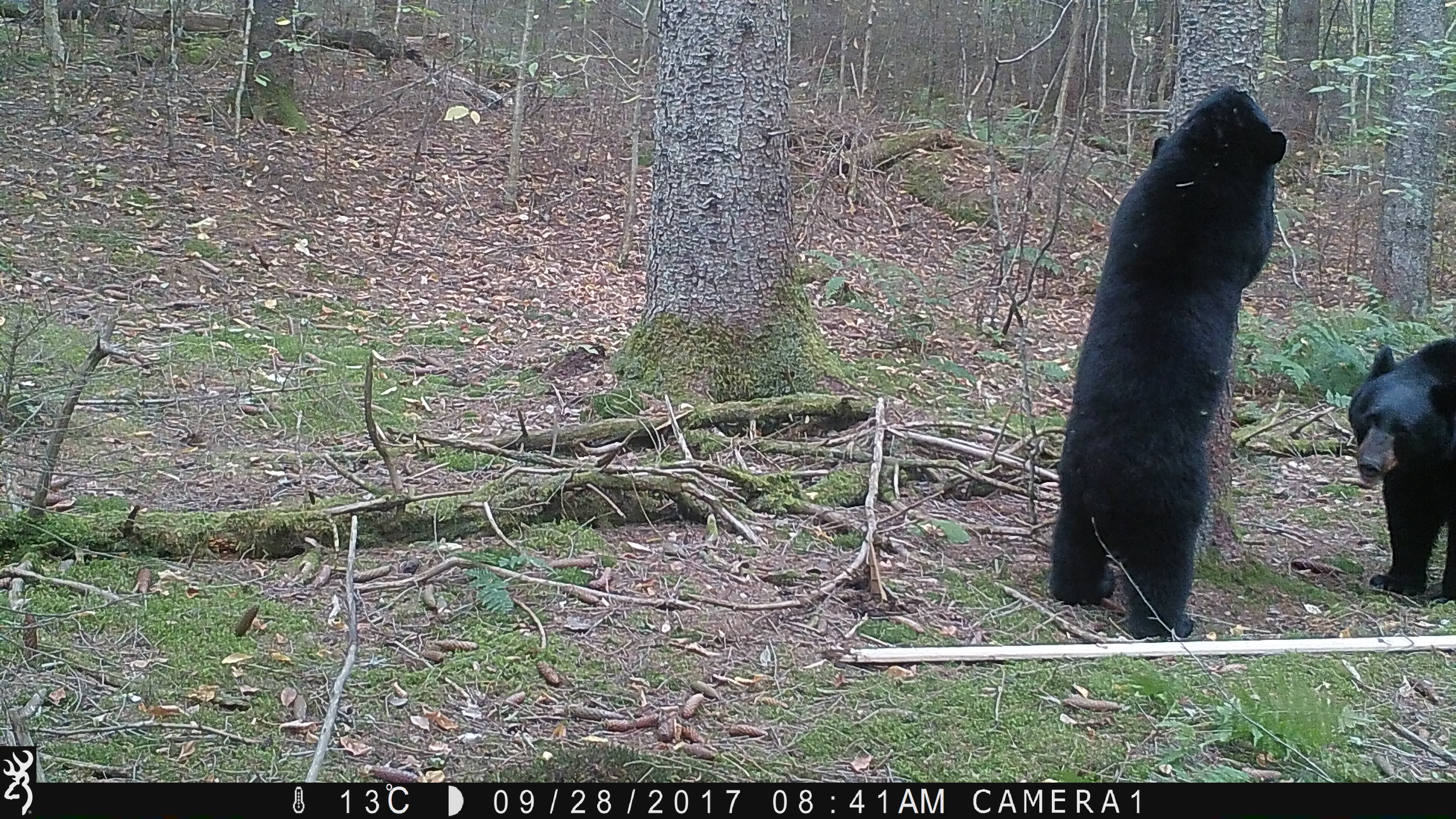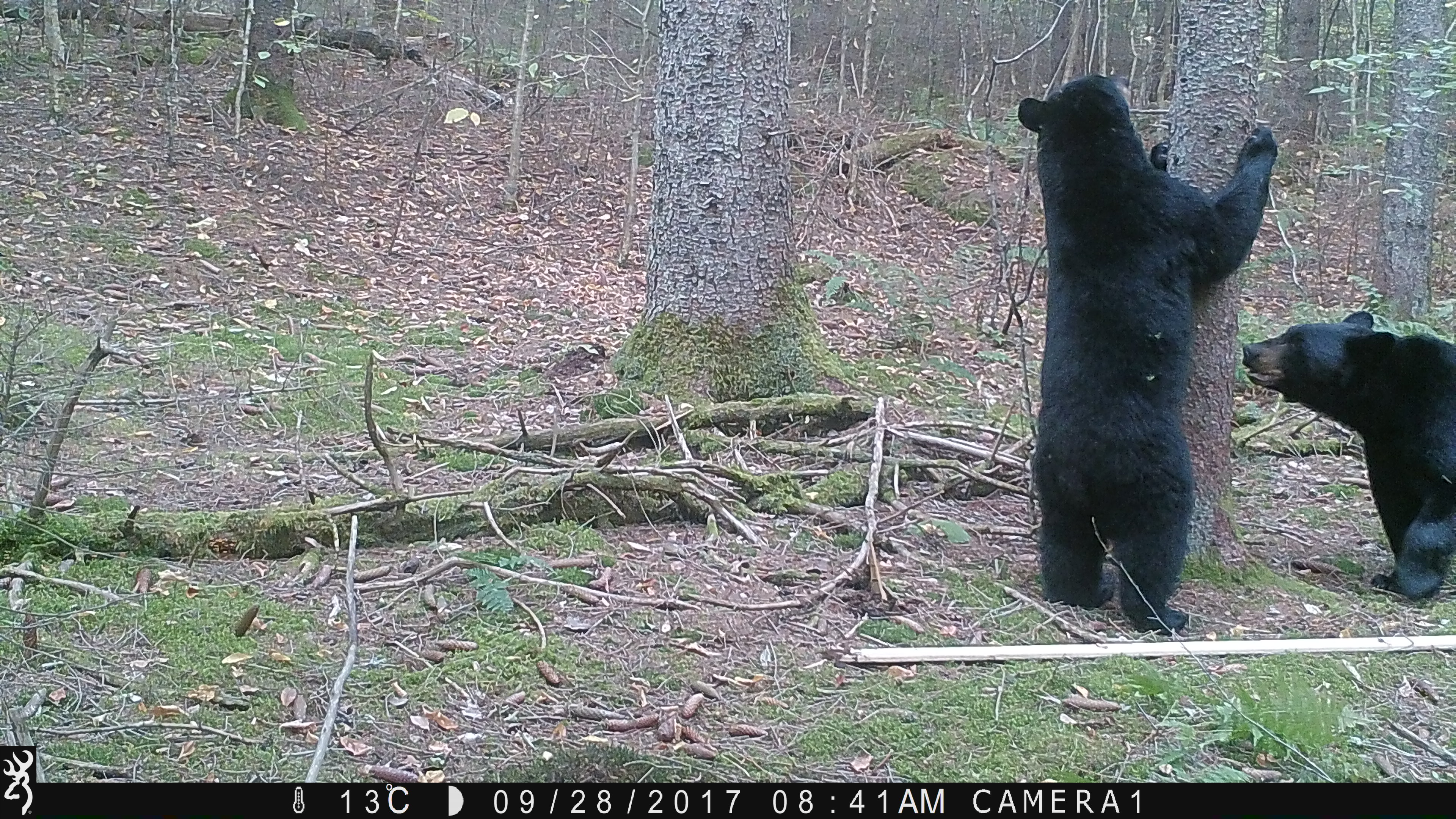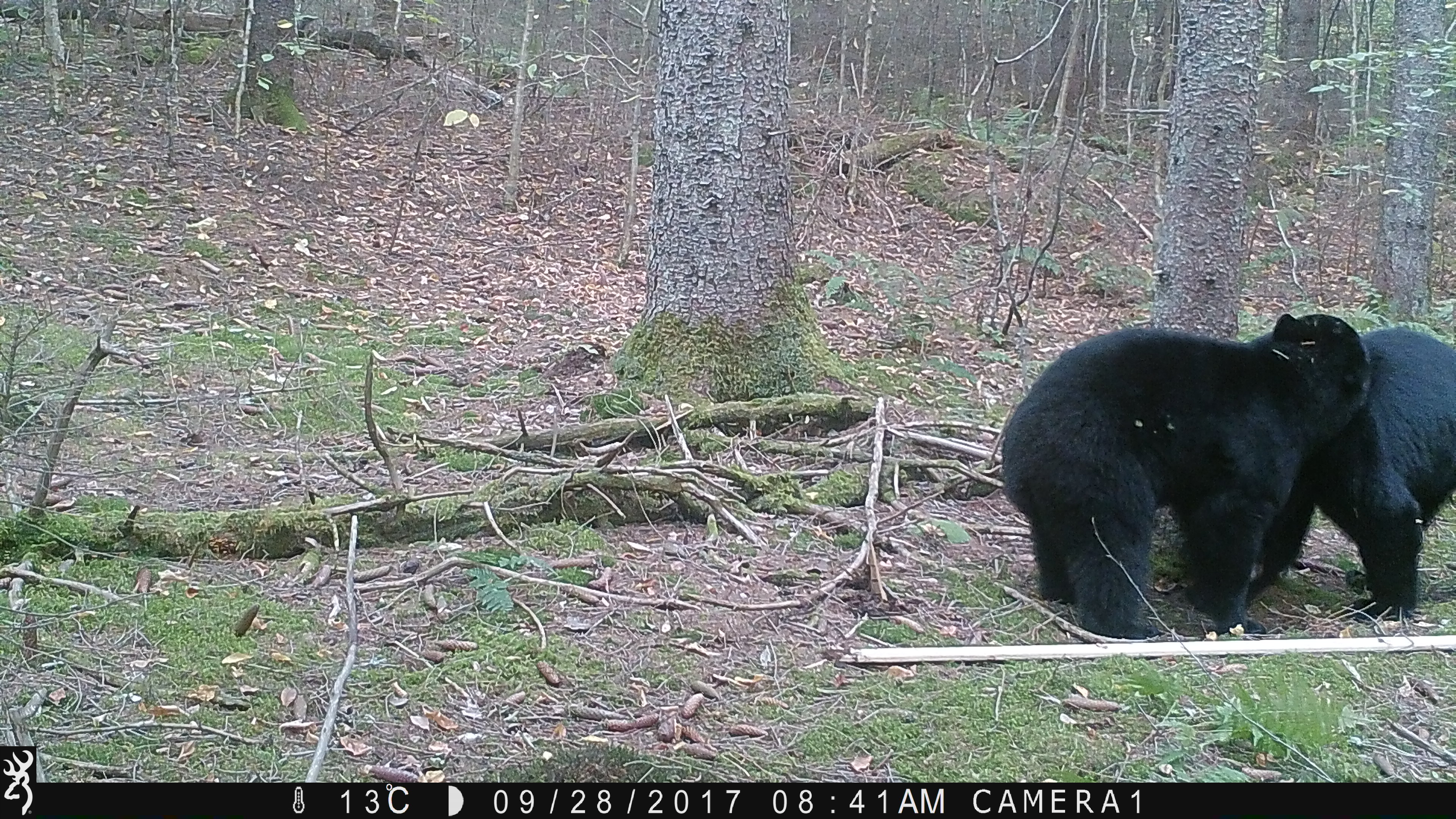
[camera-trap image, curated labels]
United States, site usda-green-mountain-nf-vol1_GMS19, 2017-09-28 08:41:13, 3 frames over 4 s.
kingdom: Animalia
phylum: Chordata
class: Mammalia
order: Carnivora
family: Ursidae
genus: Ursus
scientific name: Ursus americanus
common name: black bear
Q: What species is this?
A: Black bear (Ursus americanus).